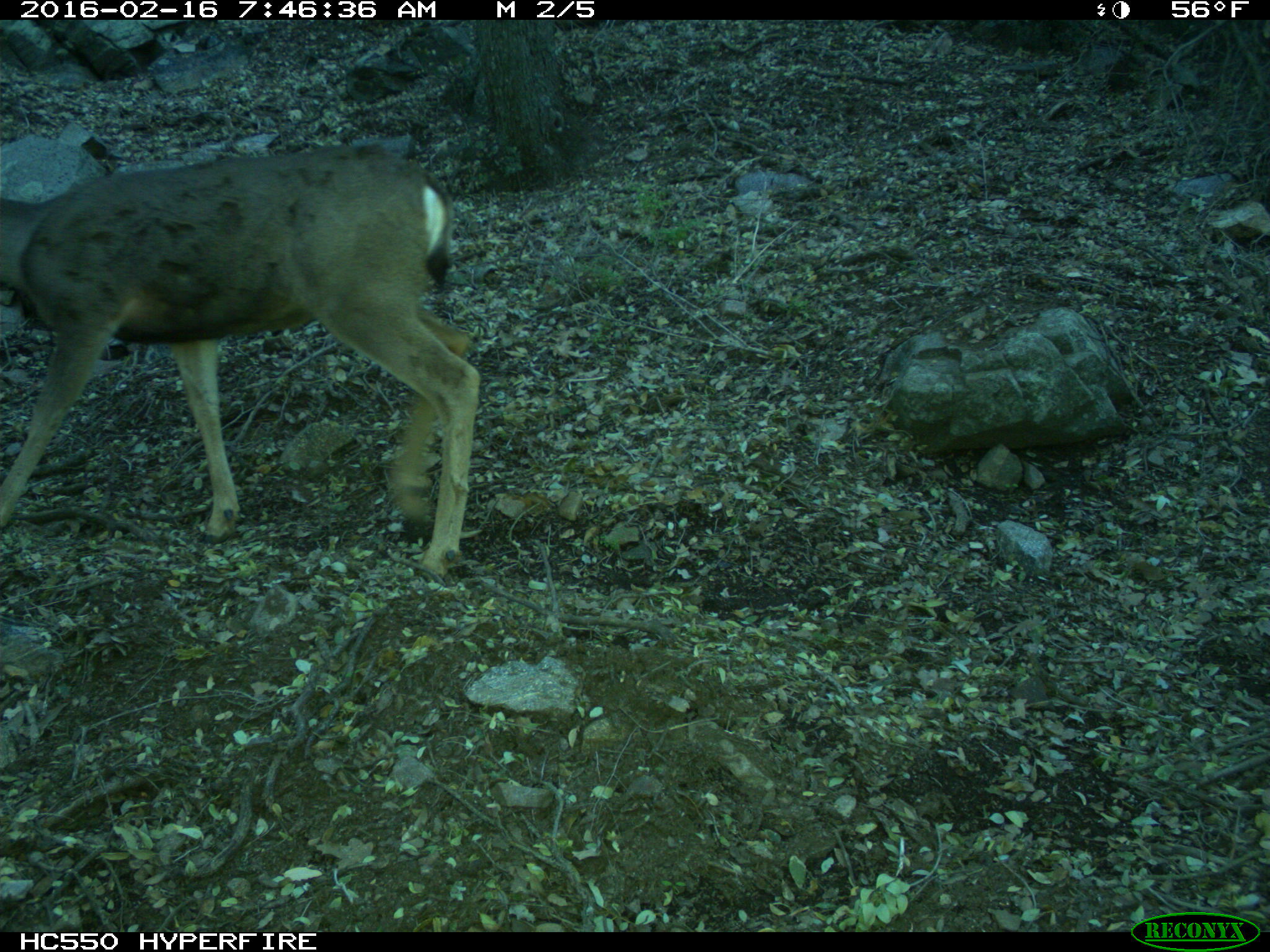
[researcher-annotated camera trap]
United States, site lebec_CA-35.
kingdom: Animalia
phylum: Chordata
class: Mammalia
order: Artiodactyla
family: Cervidae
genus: Odocoileus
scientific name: Odocoileus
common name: deer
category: unidentified deer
Unidentified deer (deer) (Odocoileus).